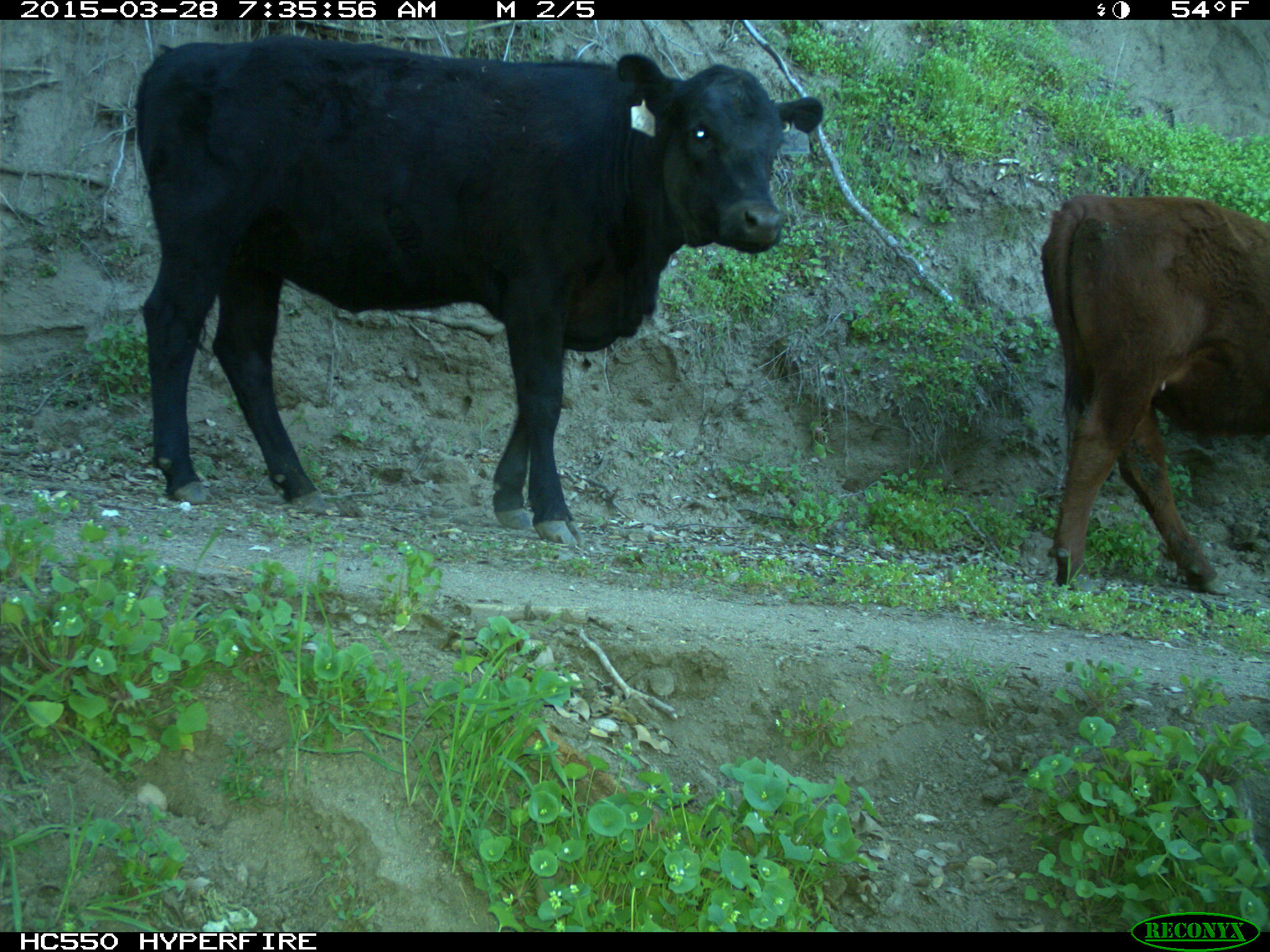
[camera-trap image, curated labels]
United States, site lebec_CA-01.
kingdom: Animalia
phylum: Chordata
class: Mammalia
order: Artiodactyla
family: Bovidae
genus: Bos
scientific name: Bos taurus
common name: domestic cow